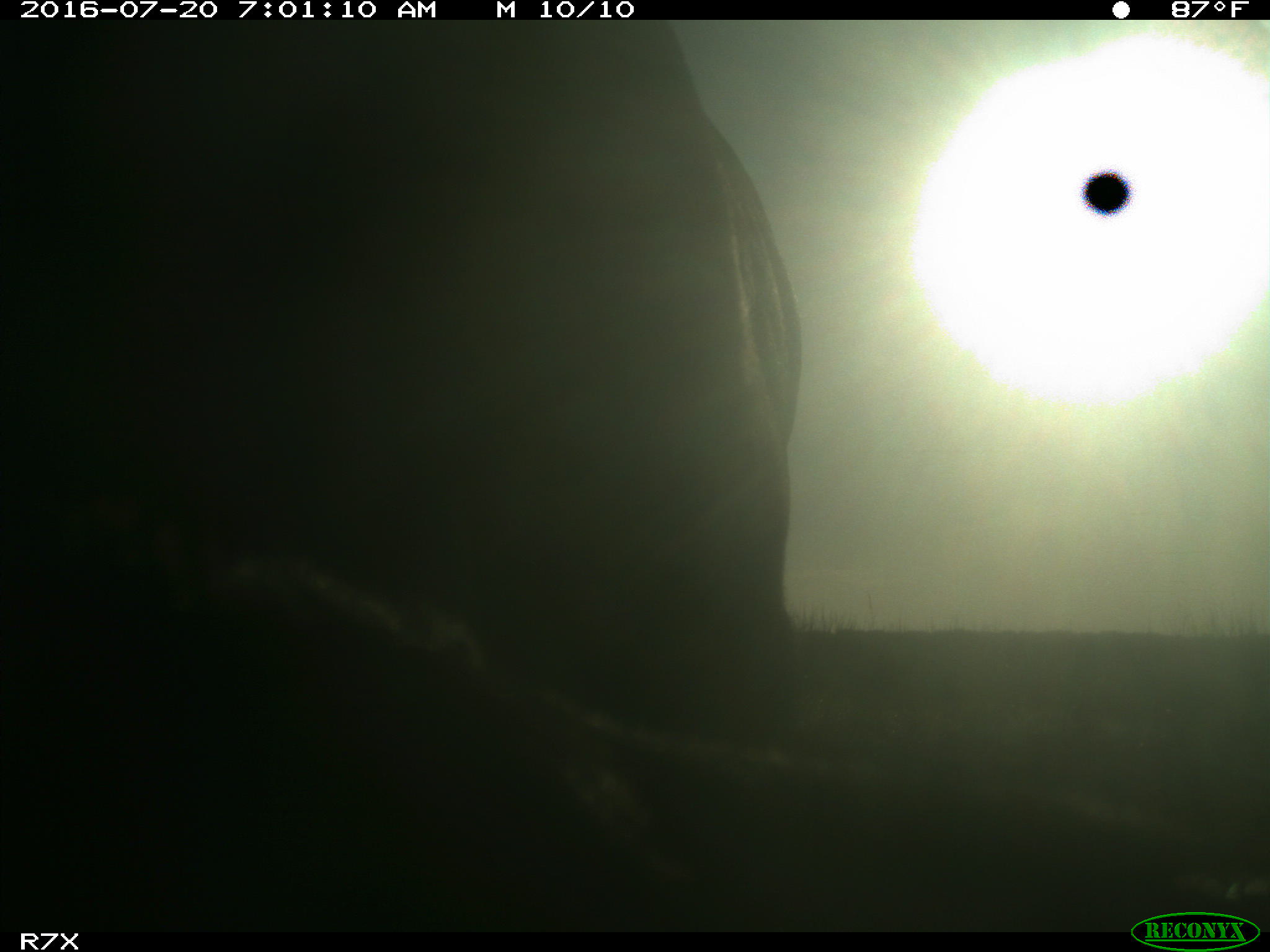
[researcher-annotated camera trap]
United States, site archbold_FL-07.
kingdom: Animalia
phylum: Chordata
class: Mammalia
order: Artiodactyla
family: Bovidae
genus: Bos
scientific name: Bos taurus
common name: domestic cow